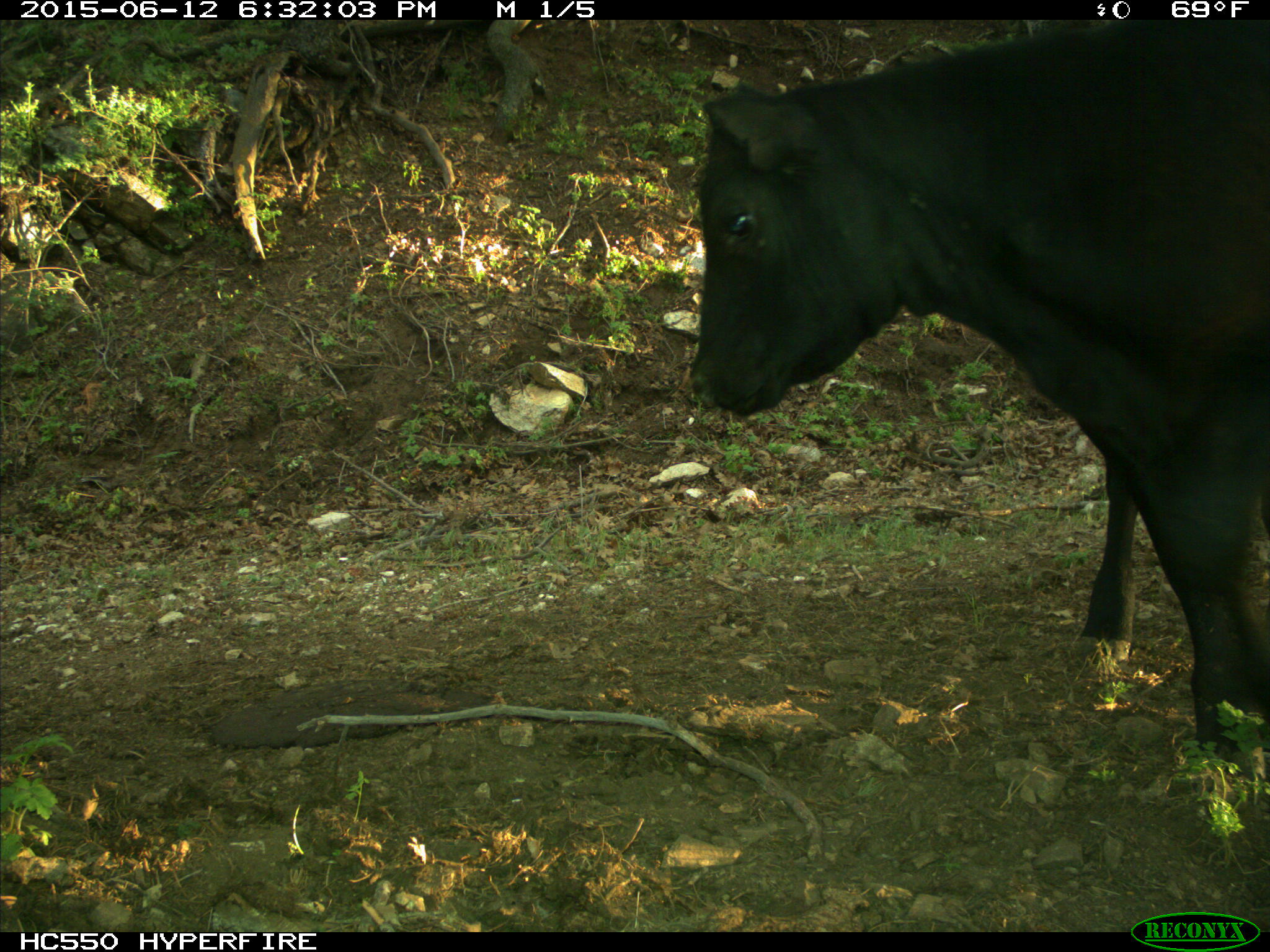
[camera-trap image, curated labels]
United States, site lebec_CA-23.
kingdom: Animalia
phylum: Chordata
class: Mammalia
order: Artiodactyla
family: Bovidae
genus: Bos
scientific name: Bos taurus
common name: domestic cow